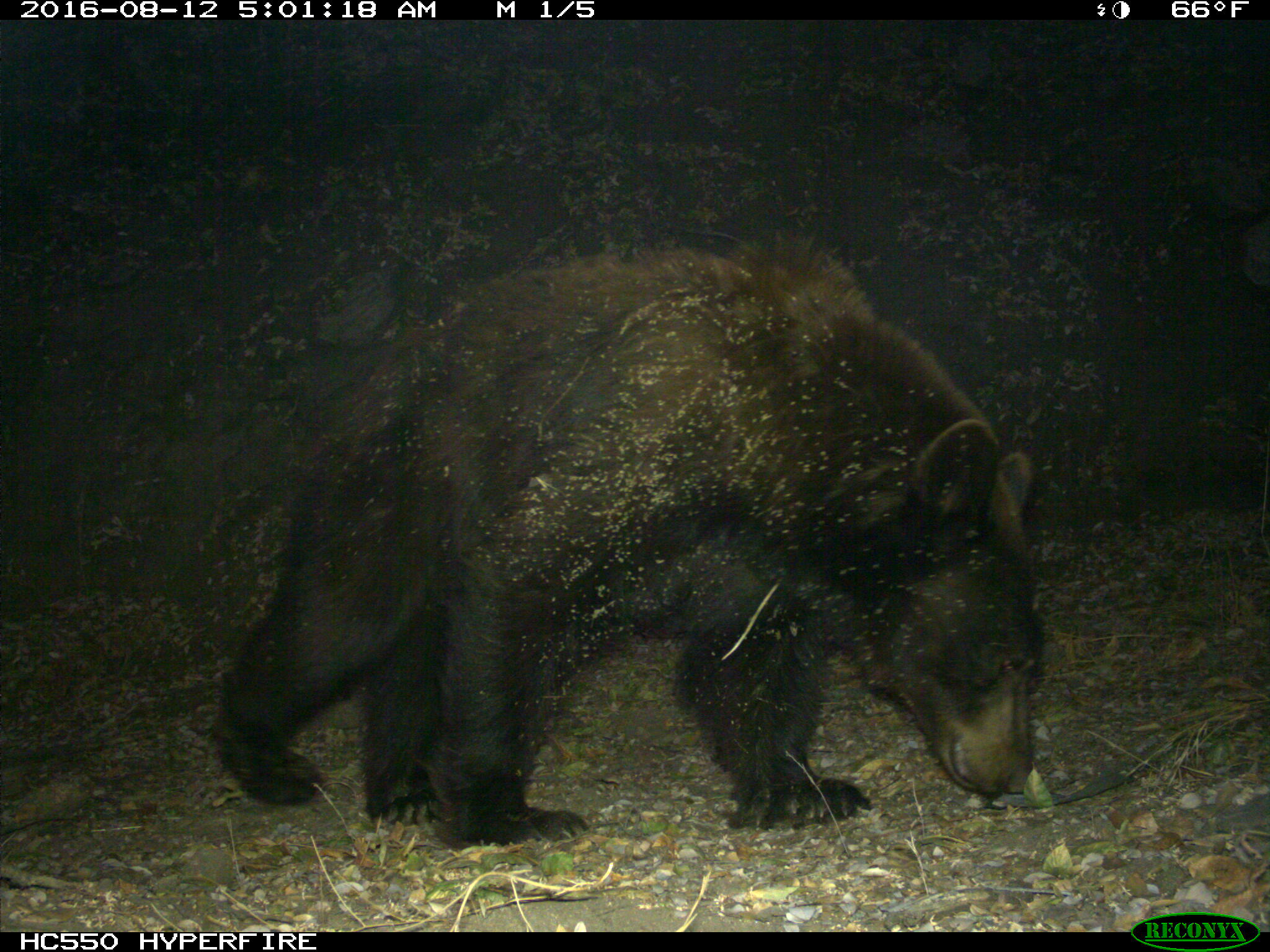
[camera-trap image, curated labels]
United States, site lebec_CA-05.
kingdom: Animalia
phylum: Chordata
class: Mammalia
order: Carnivora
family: Ursidae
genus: Ursus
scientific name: Ursus americanus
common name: american black bear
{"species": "Ursus americanus (american black bear)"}